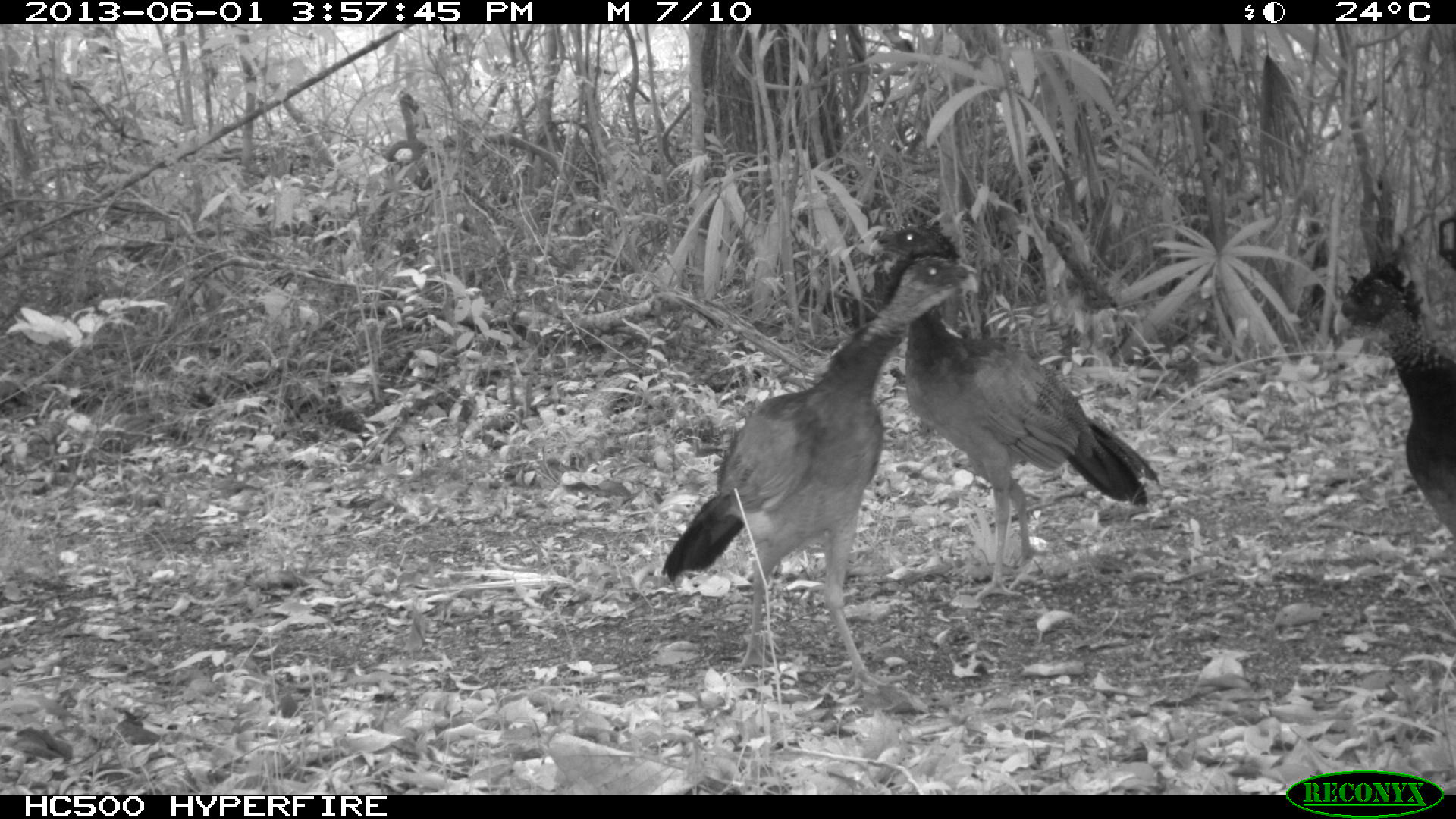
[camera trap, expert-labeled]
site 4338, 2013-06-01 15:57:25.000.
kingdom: Animalia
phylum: Chordata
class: Aves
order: Galliformes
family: Cracidae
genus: Crax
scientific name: Crax rubra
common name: great curassow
Crax rubra (great curassow), count 3, sex female.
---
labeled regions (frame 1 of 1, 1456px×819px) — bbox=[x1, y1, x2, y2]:
crax rubra: bbox=[660, 249, 981, 690]; bbox=[867, 224, 1162, 606]; bbox=[1330, 261, 1455, 543]